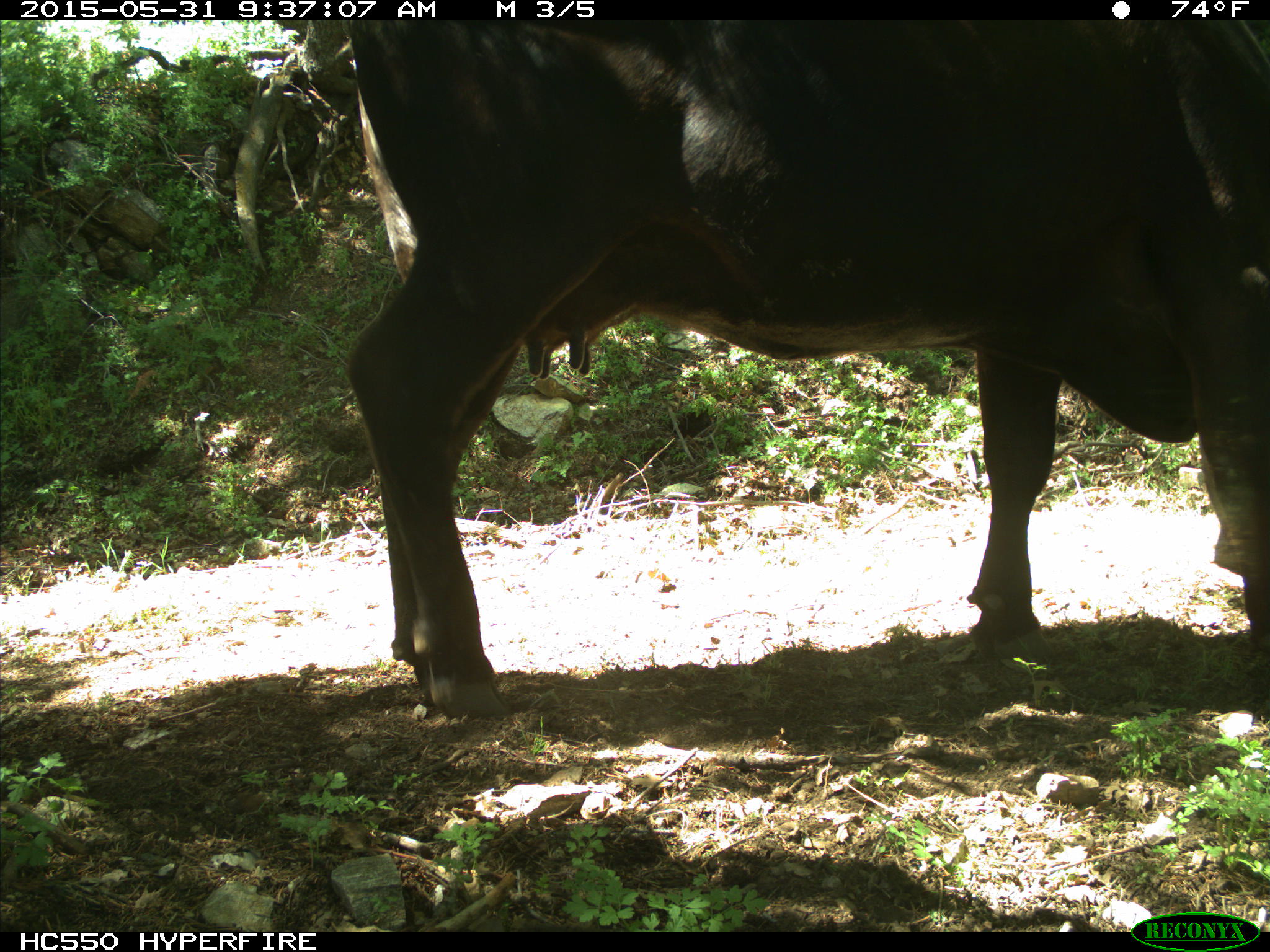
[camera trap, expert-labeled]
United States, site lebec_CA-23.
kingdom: Animalia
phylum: Chordata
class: Mammalia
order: Artiodactyla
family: Bovidae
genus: Bos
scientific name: Bos taurus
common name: domestic cow